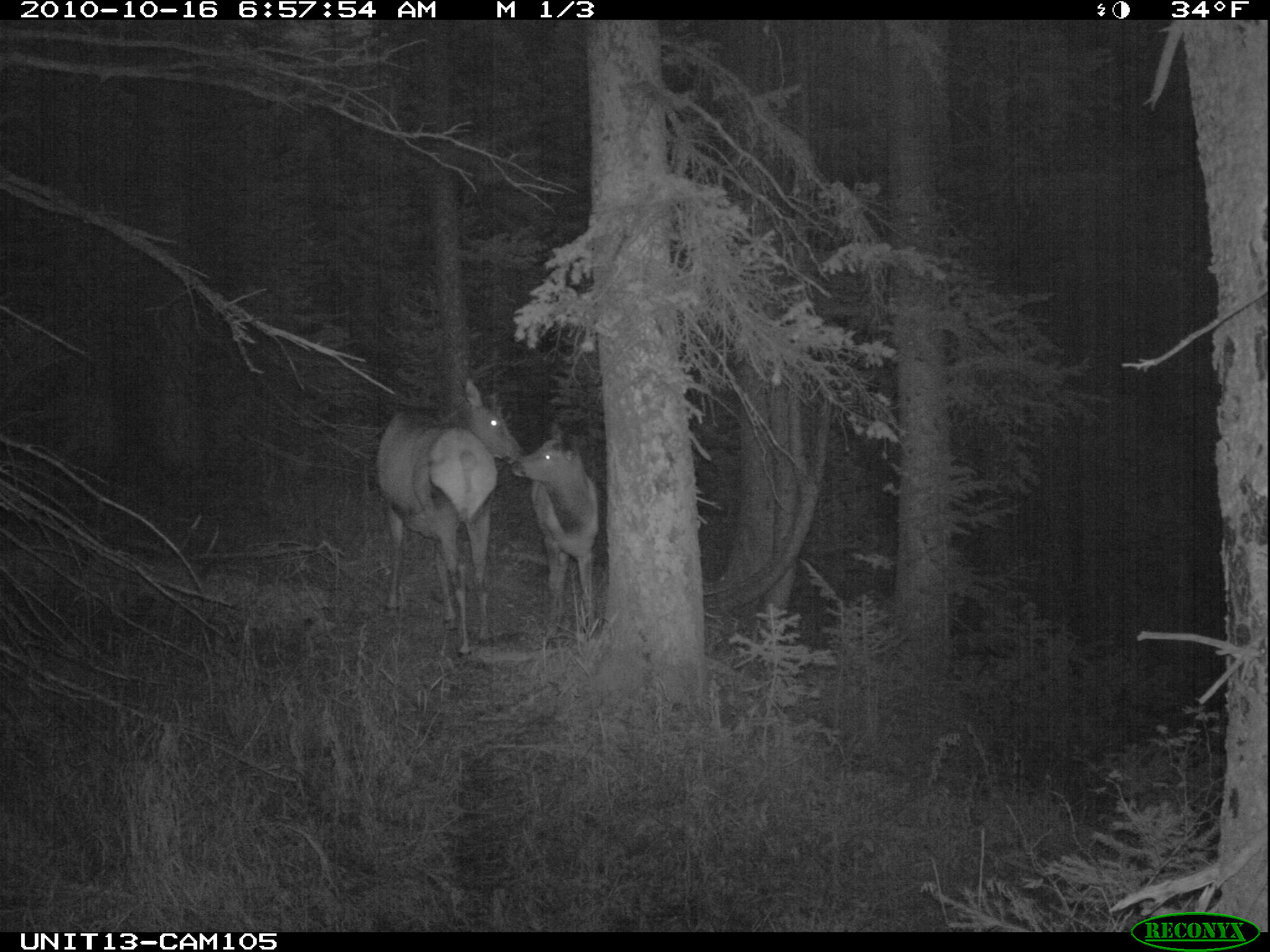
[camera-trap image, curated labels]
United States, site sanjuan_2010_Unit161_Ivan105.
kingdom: Animalia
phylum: Chordata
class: Mammalia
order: Artiodactyla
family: Cervidae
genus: Cervus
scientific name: Cervus elaphus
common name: red deer